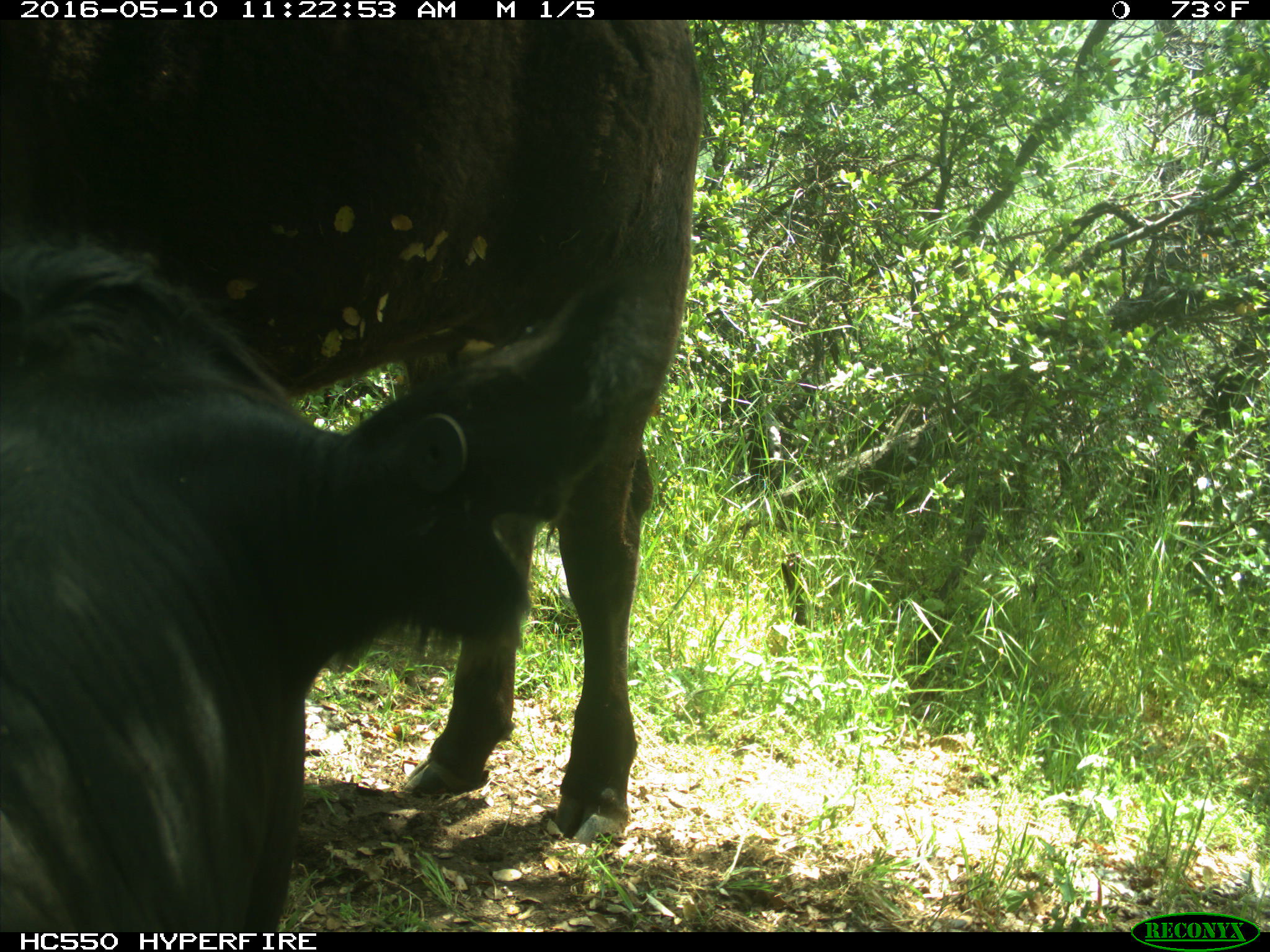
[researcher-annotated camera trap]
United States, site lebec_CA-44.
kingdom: Animalia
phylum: Chordata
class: Mammalia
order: Artiodactyla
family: Bovidae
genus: Bos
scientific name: Bos taurus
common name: domestic cow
Bos taurus (domestic cow).